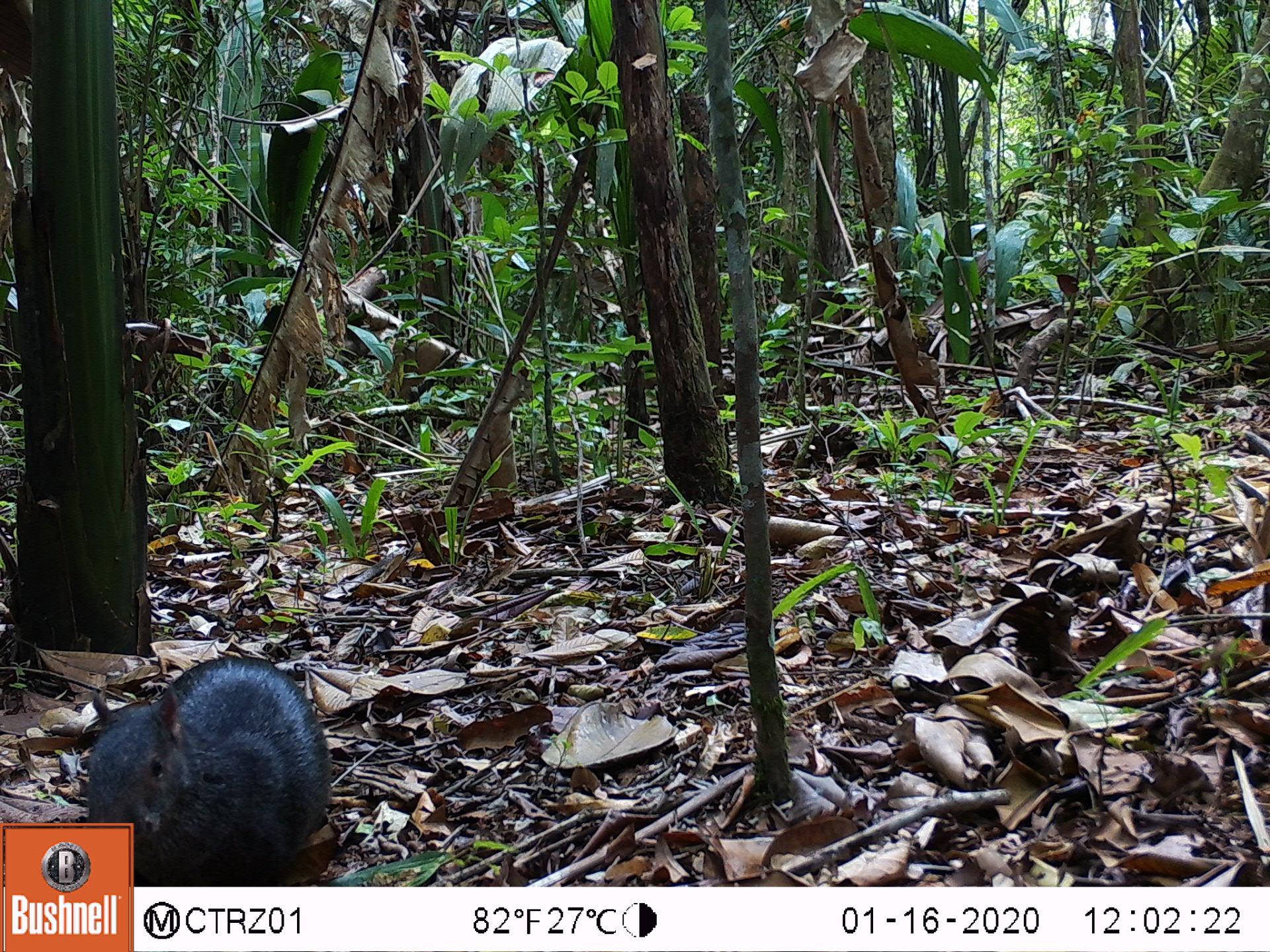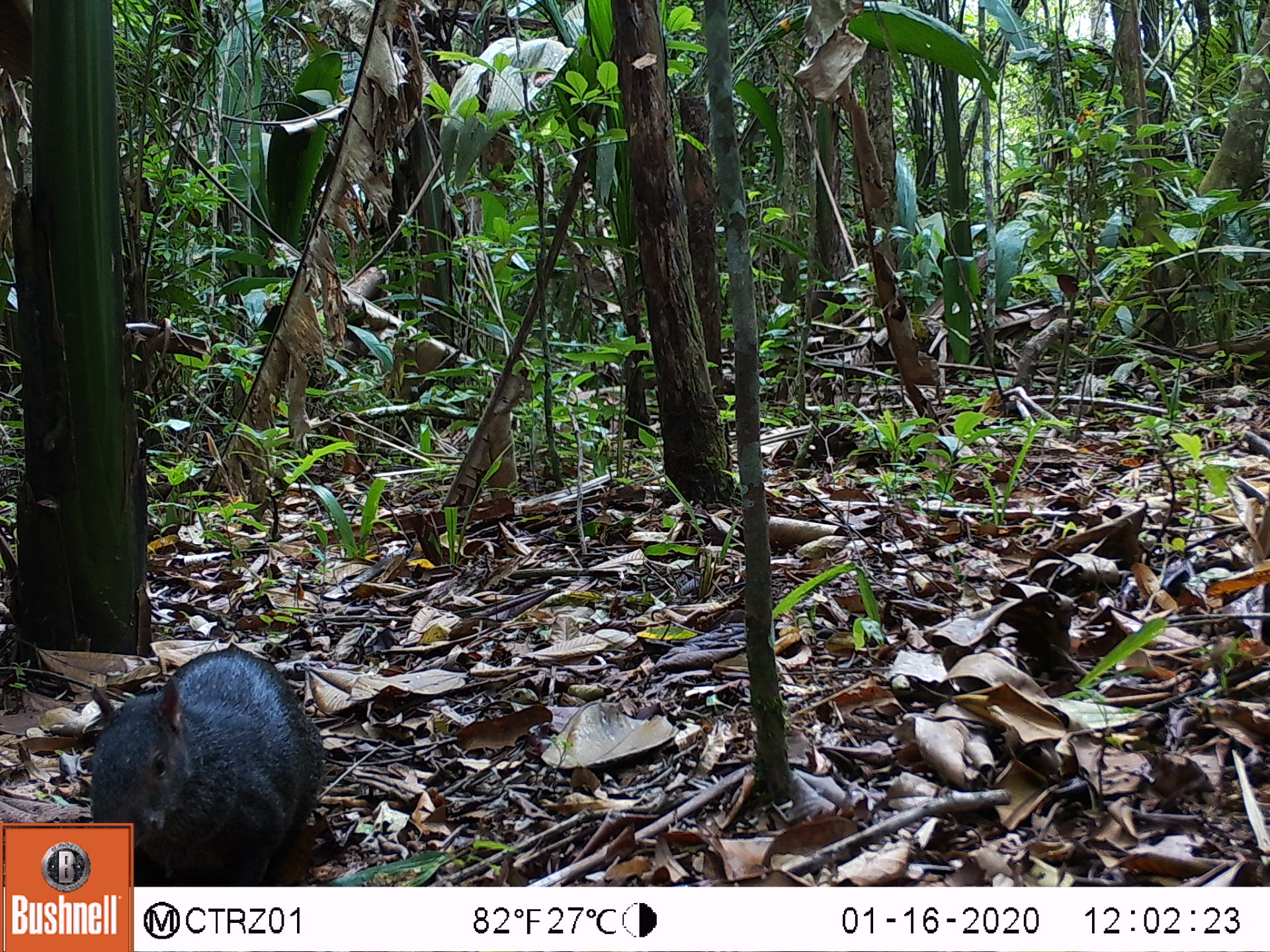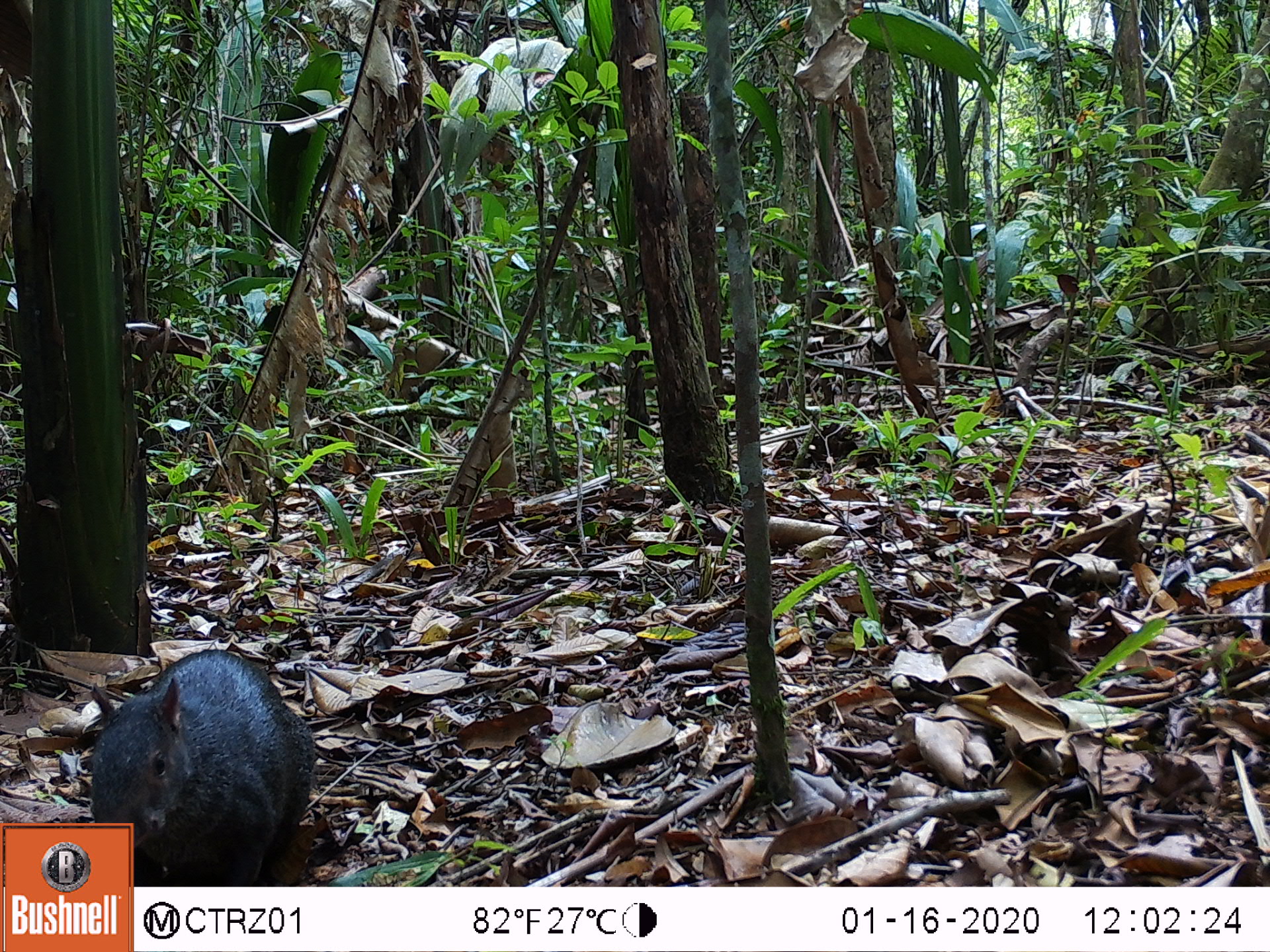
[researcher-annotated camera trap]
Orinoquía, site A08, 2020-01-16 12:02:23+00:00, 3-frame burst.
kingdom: Animalia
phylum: Chordata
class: Mammalia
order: Rodentia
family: Dasyproctidae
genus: Dasyprocta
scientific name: Dasyprocta fuliginosa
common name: black agouti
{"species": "black agouti (Dasyprocta fuliginosa)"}